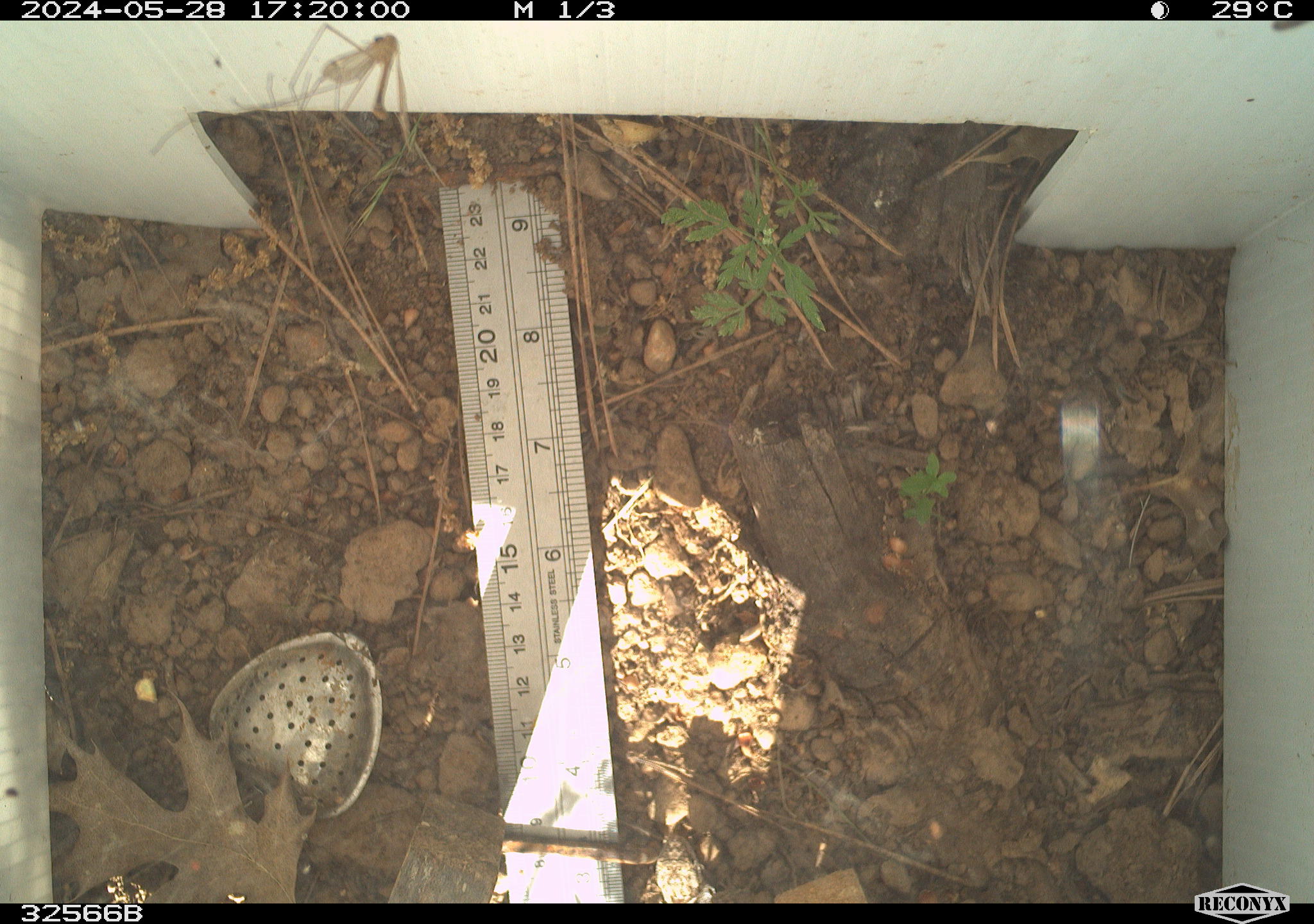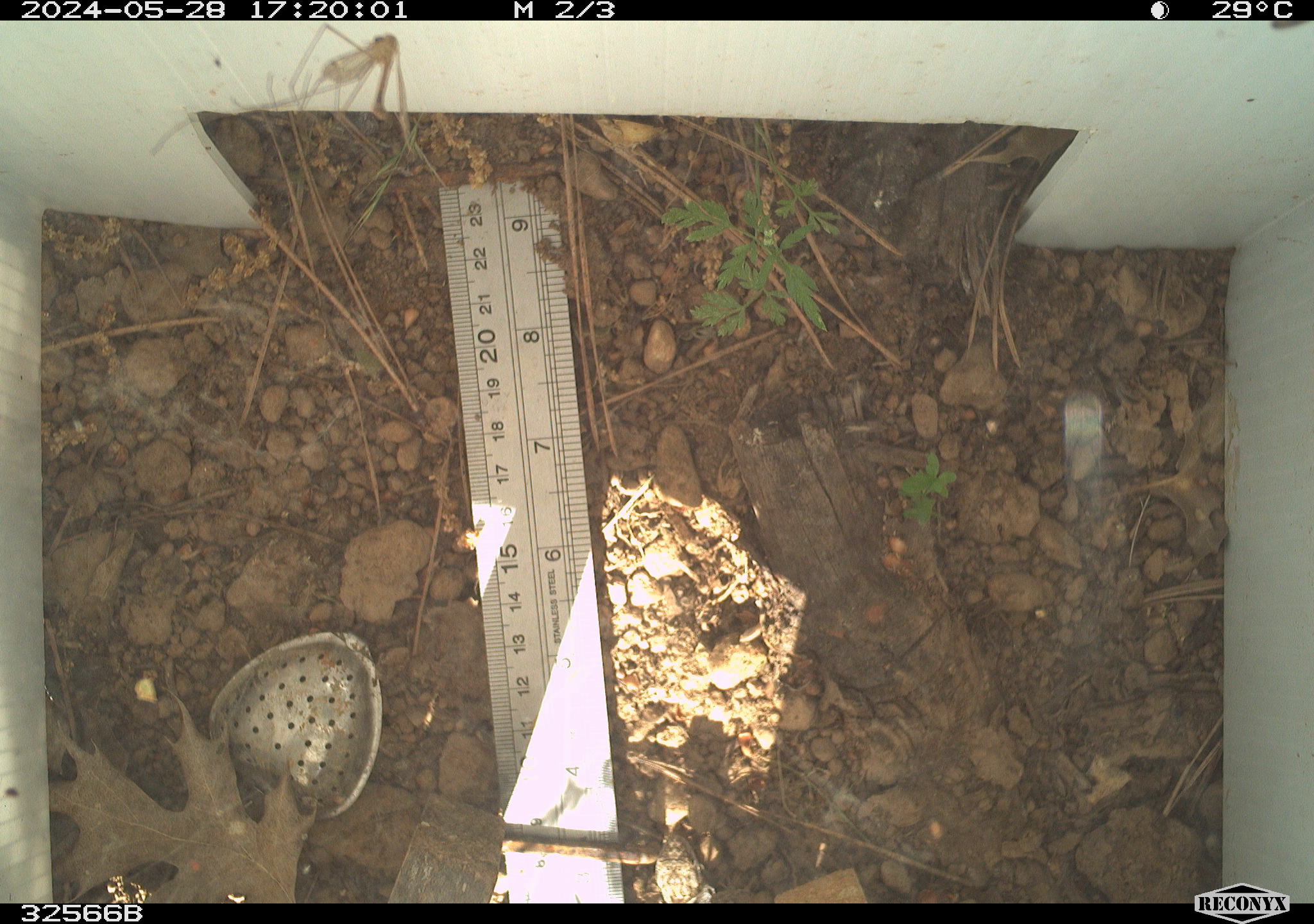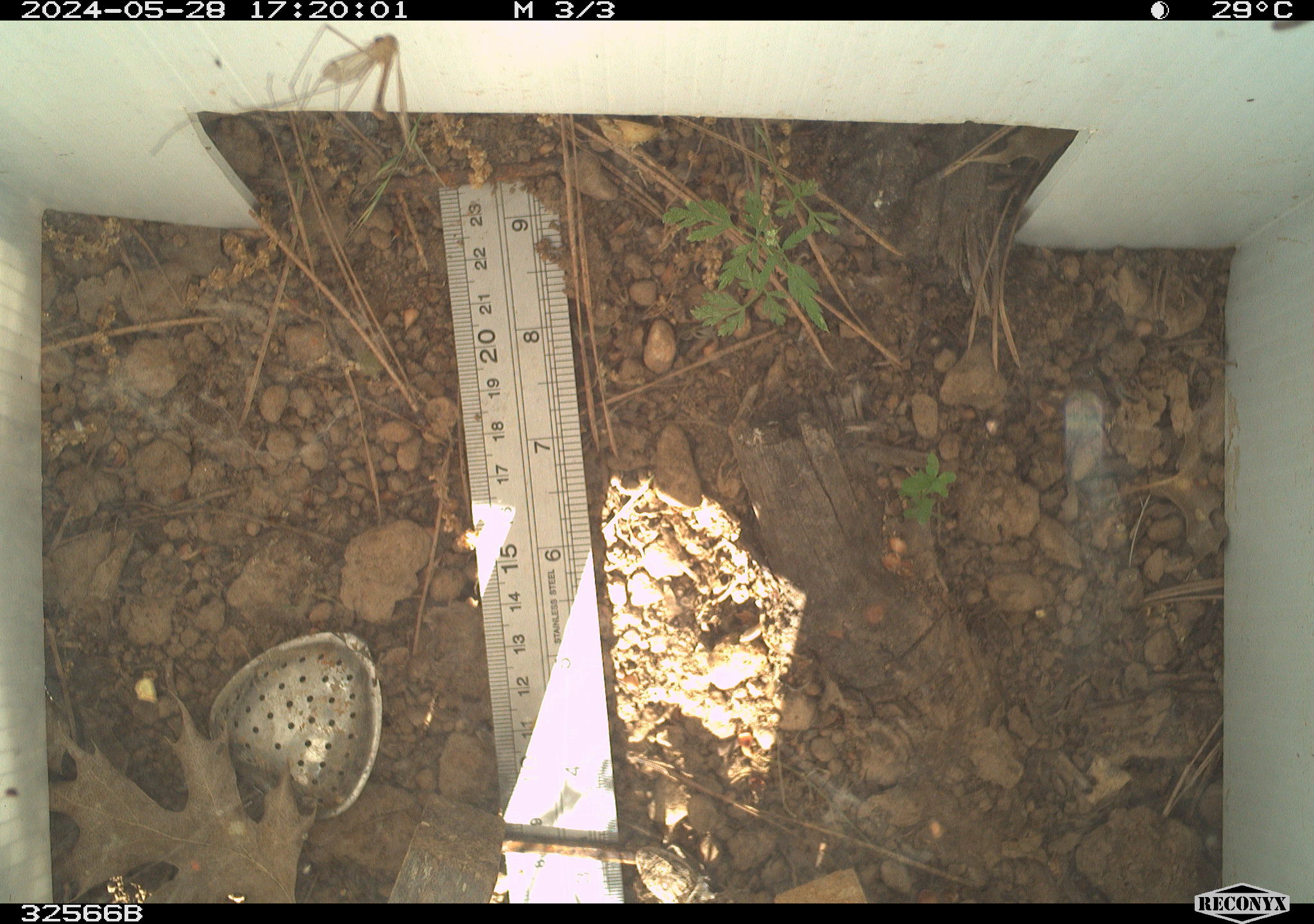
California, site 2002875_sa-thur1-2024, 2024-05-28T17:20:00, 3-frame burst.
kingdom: Animalia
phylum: Chordata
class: Reptilia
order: Squamata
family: Phrynosomatidae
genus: Sceloporus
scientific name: Sceloporus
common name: spiny lizards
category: sceloporus species